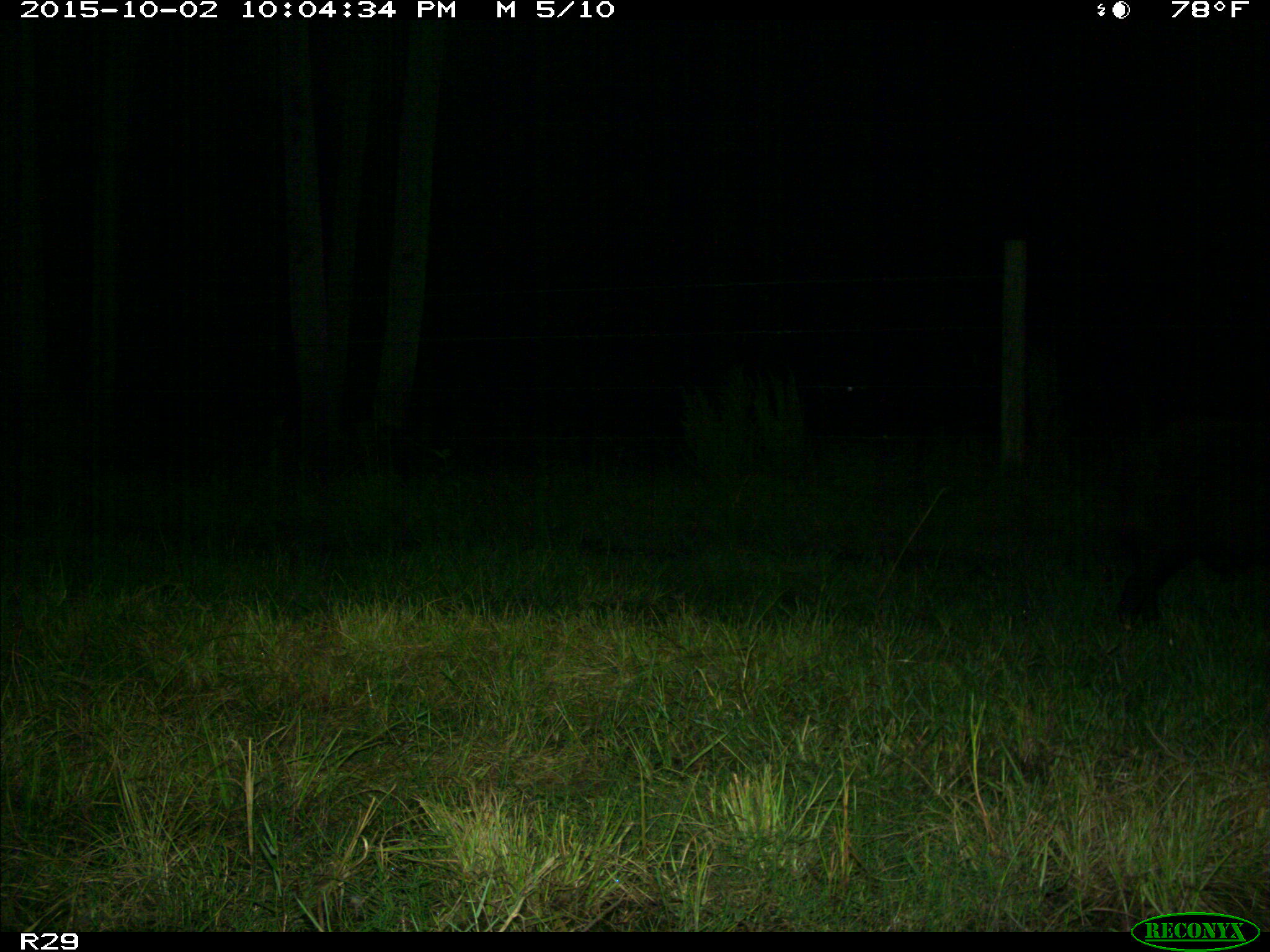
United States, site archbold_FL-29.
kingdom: Animalia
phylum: Chordata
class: Mammalia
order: Artiodactyla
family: Suidae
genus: Sus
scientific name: Sus scrofa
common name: wild boar